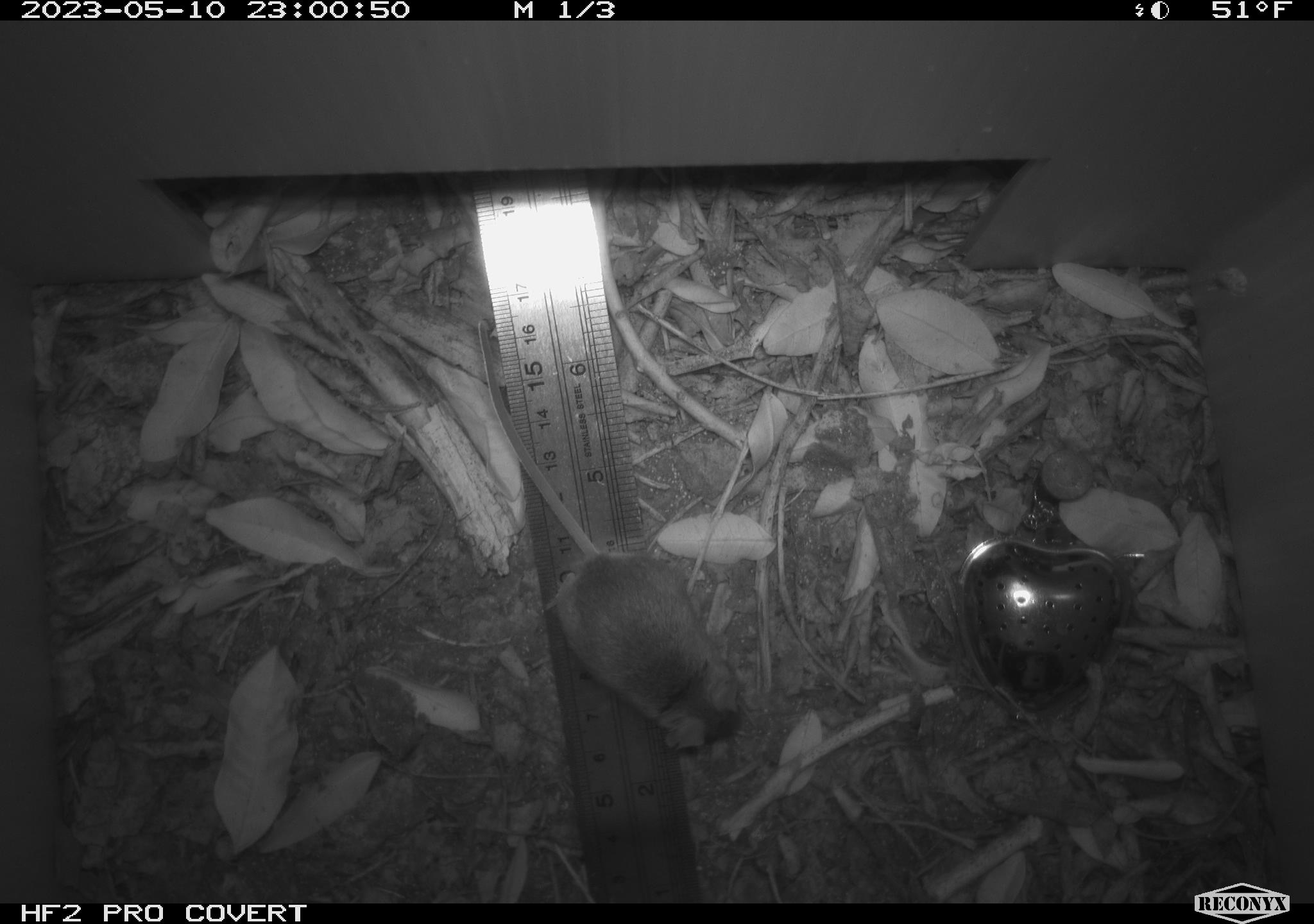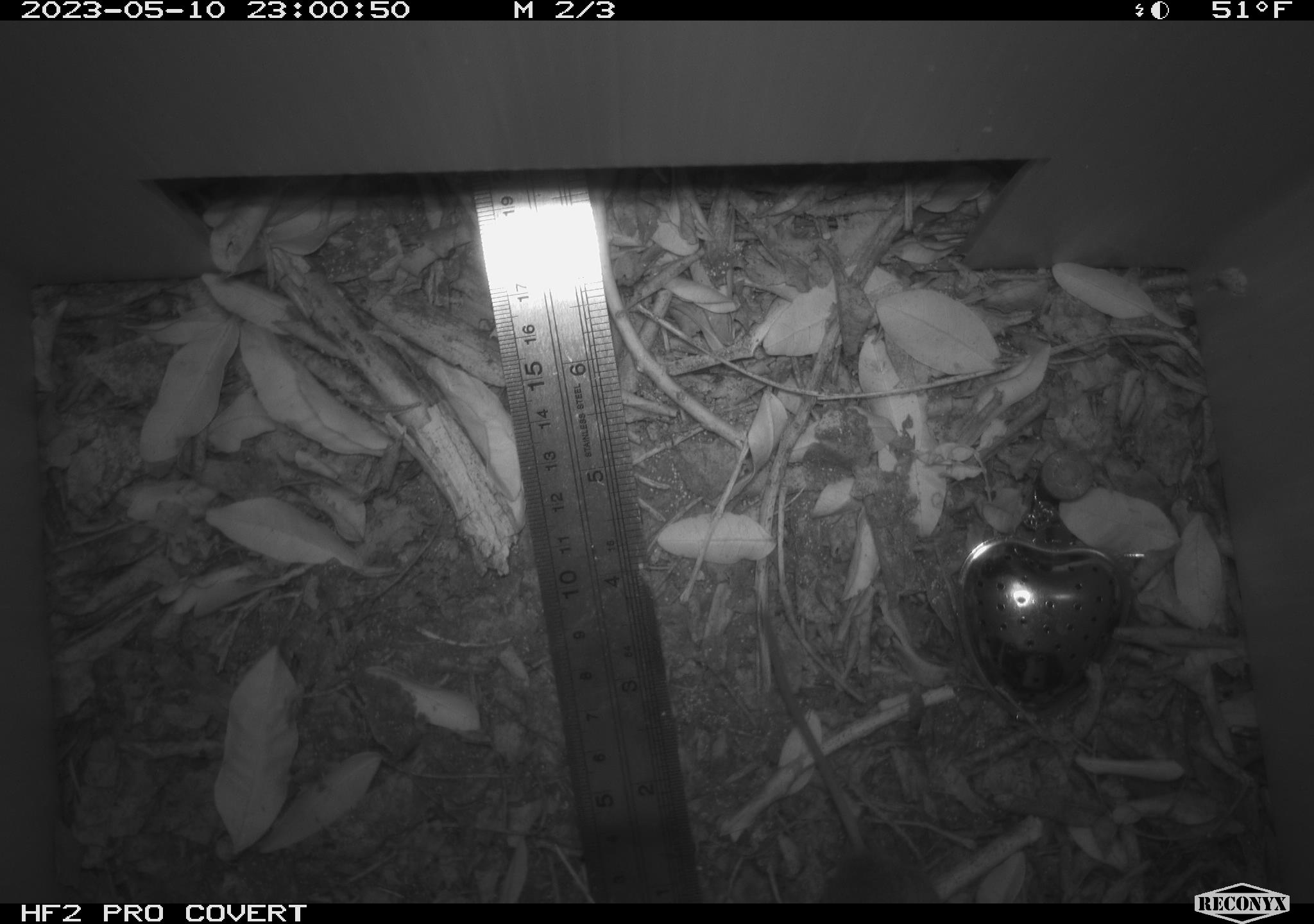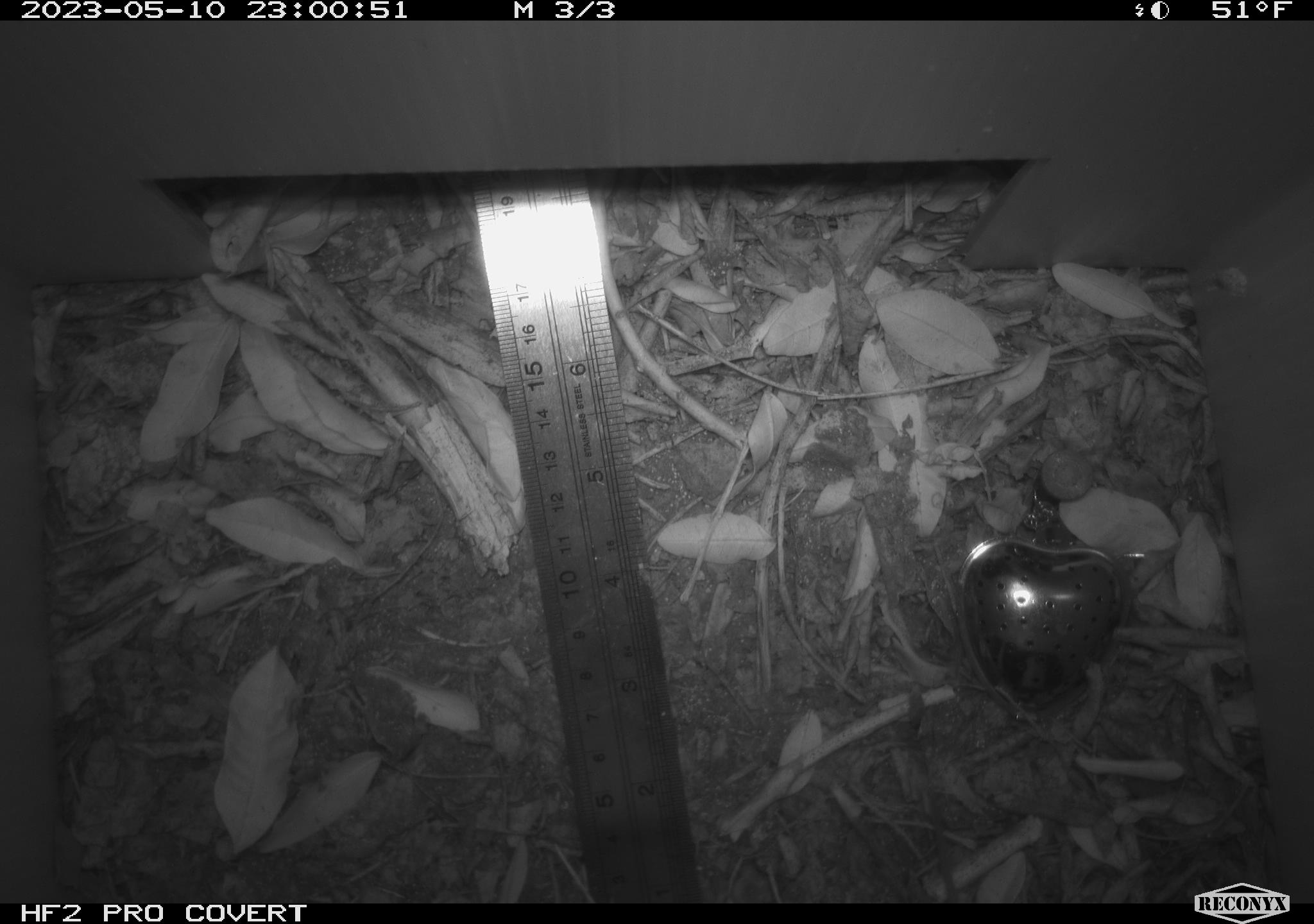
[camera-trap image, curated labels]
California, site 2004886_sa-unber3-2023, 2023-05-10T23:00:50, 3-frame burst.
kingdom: Animalia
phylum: Chordata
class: Mammalia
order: Rodentia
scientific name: Rodentia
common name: mouse species